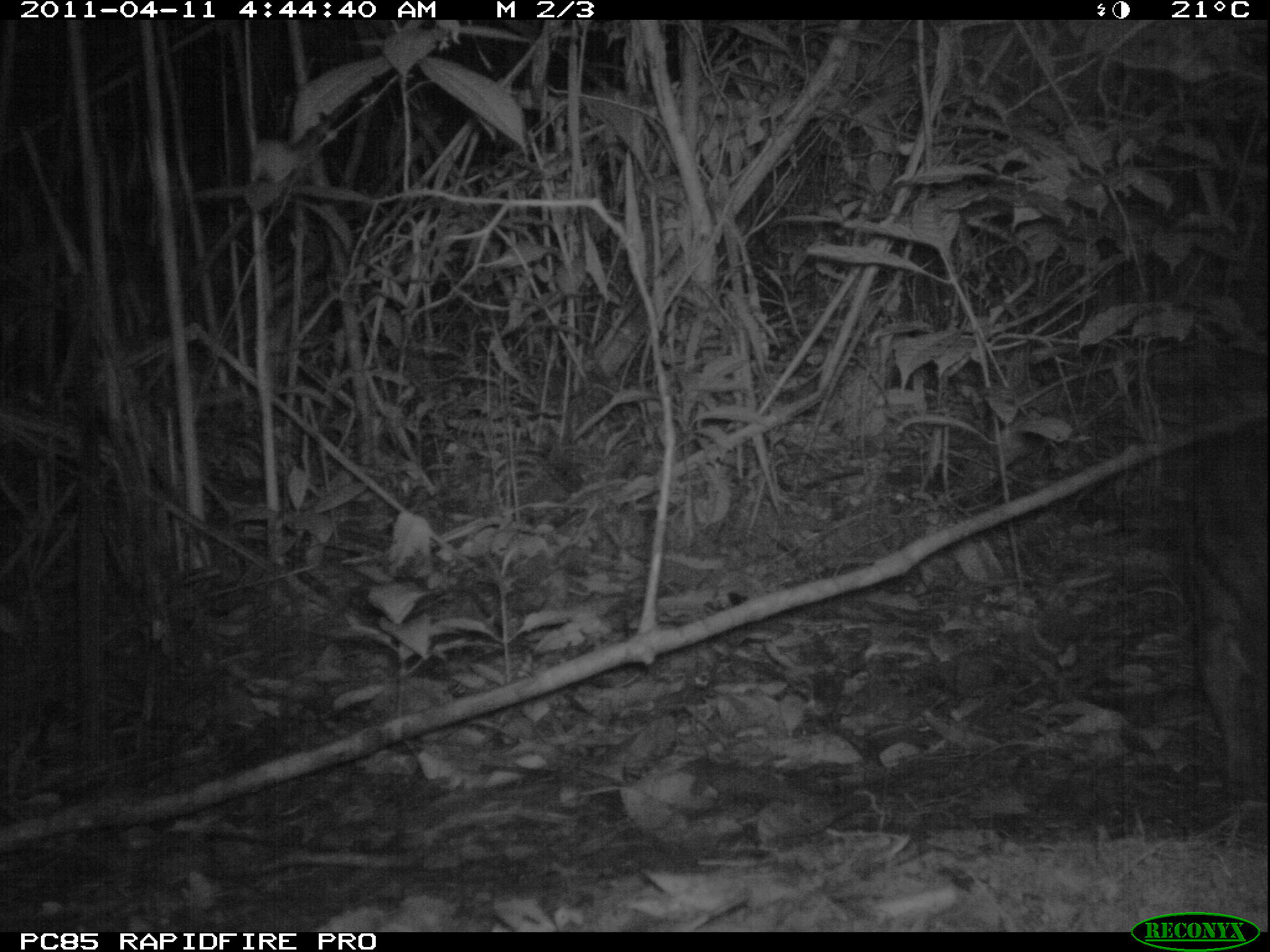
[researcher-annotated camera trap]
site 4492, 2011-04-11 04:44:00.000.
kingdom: Animalia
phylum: Chordata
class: Mammalia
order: Carnivora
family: Eupleridae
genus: Fossa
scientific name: Fossa fossana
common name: fanaloka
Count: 1.